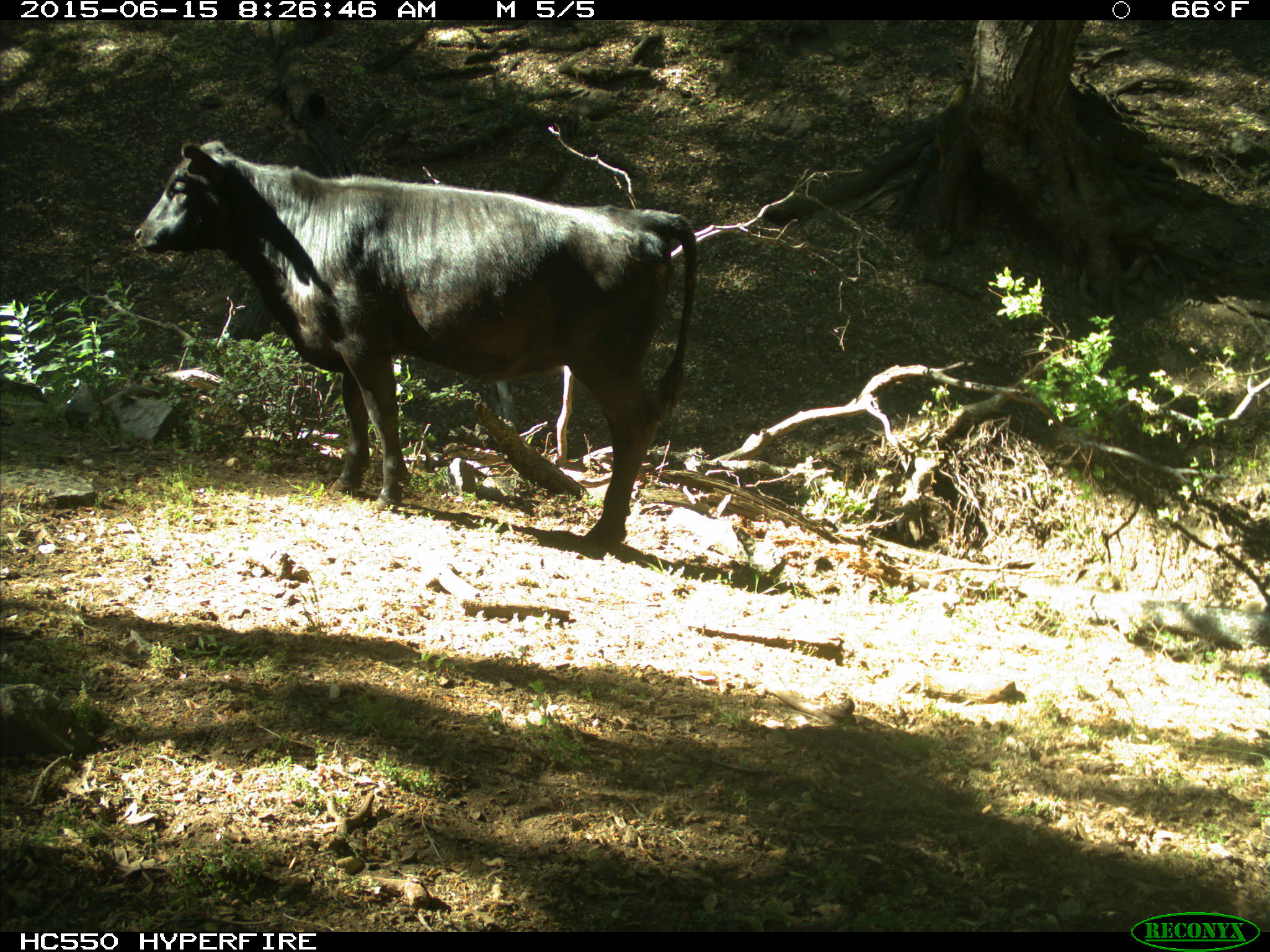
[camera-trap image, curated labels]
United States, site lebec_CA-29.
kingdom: Animalia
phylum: Chordata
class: Mammalia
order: Artiodactyla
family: Bovidae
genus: Bos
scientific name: Bos taurus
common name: domestic cow